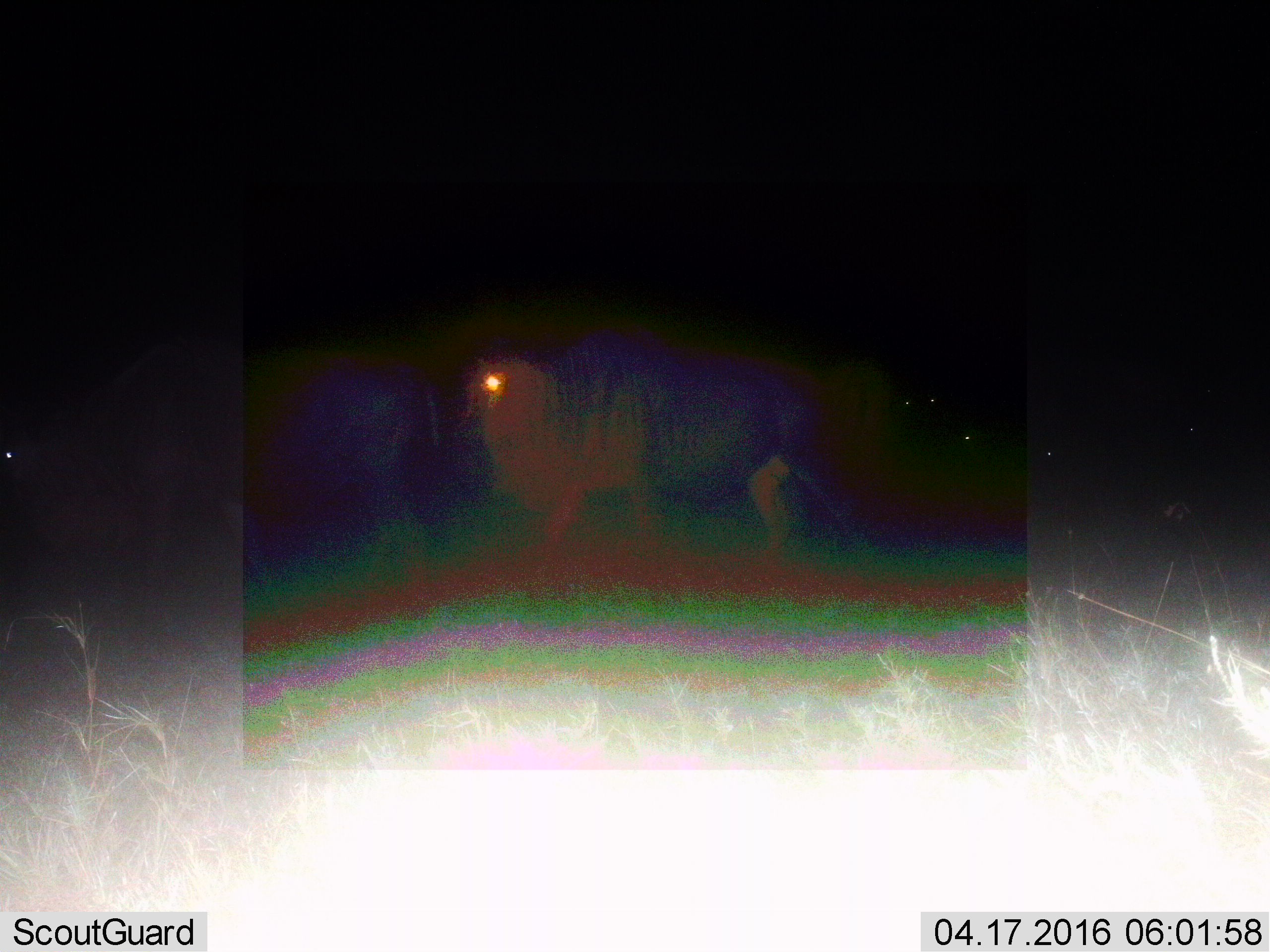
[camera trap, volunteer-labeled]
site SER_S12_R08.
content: unidentified animal